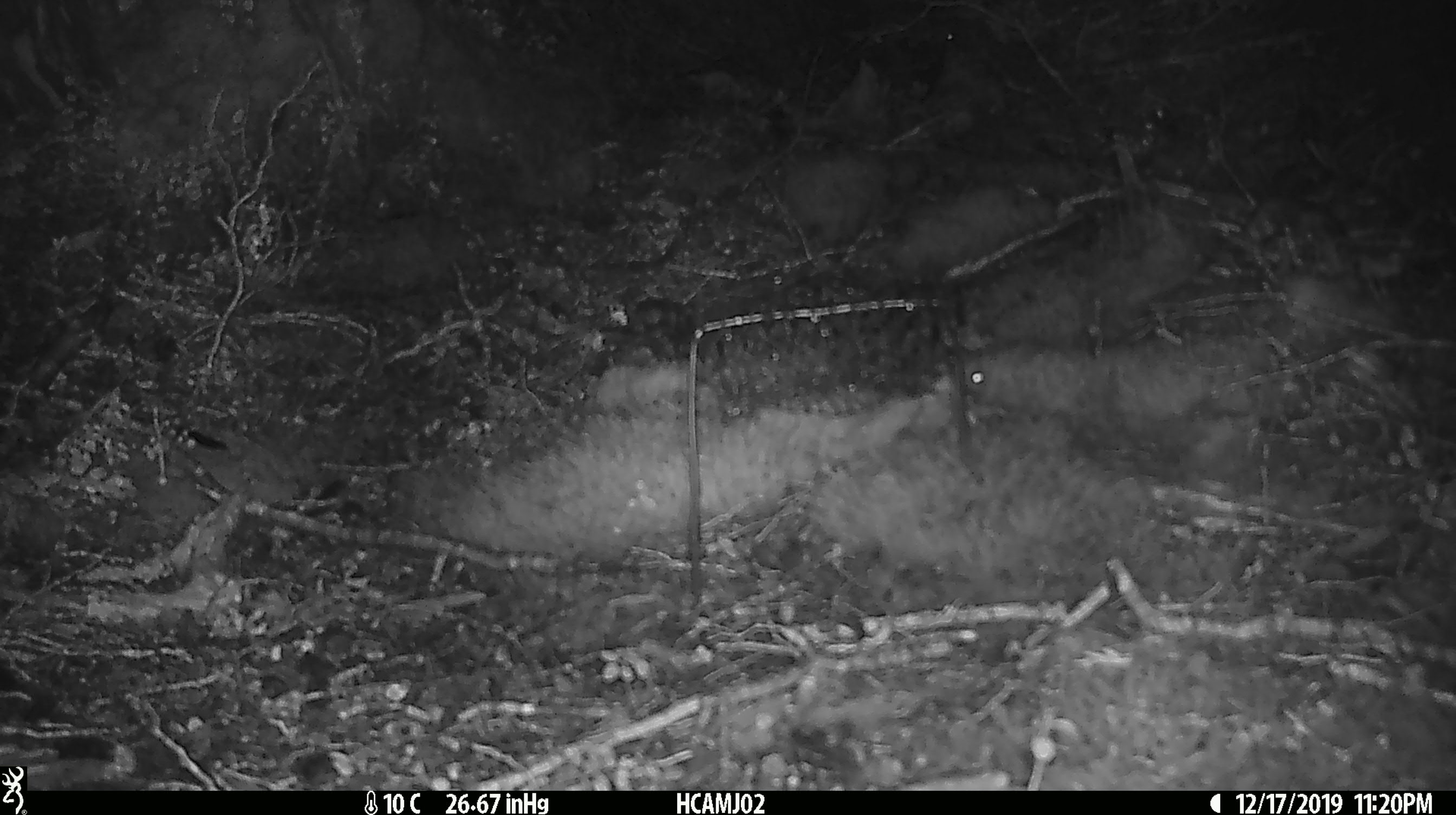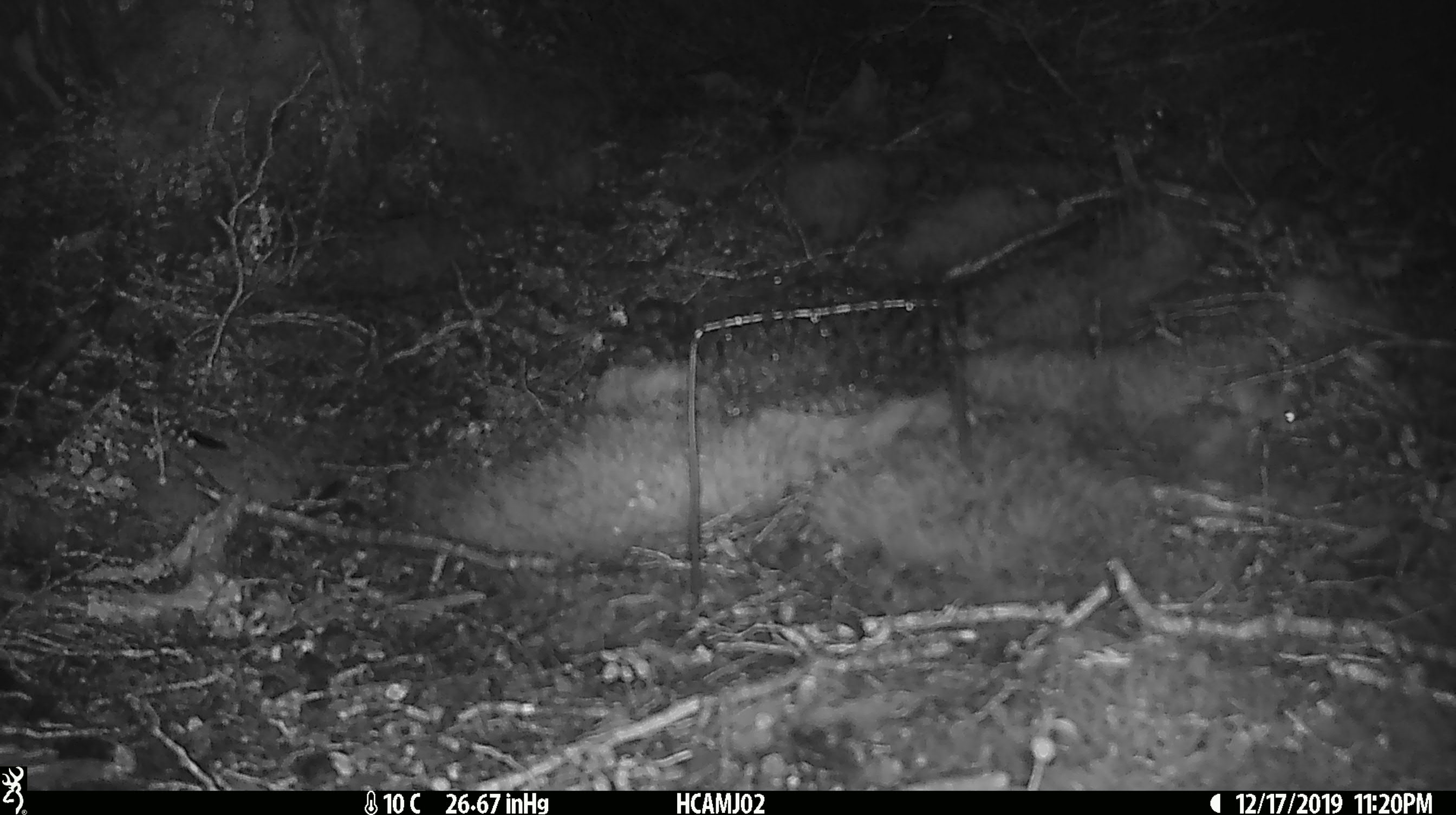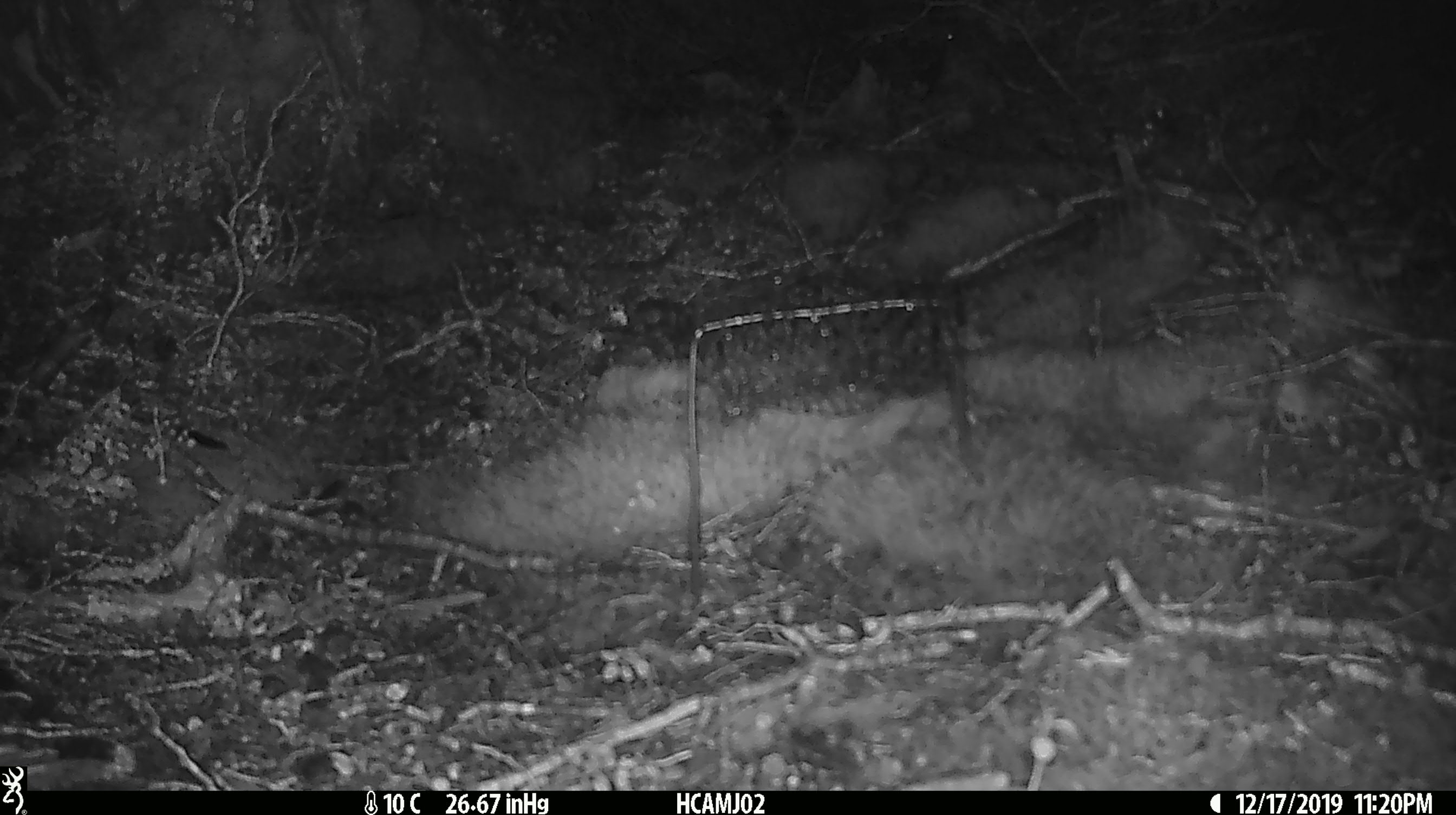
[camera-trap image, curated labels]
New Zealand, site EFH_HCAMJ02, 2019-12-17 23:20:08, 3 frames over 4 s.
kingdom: Animalia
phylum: Chordata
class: Mammalia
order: Rodentia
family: Muridae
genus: Mus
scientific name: Mus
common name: mouse